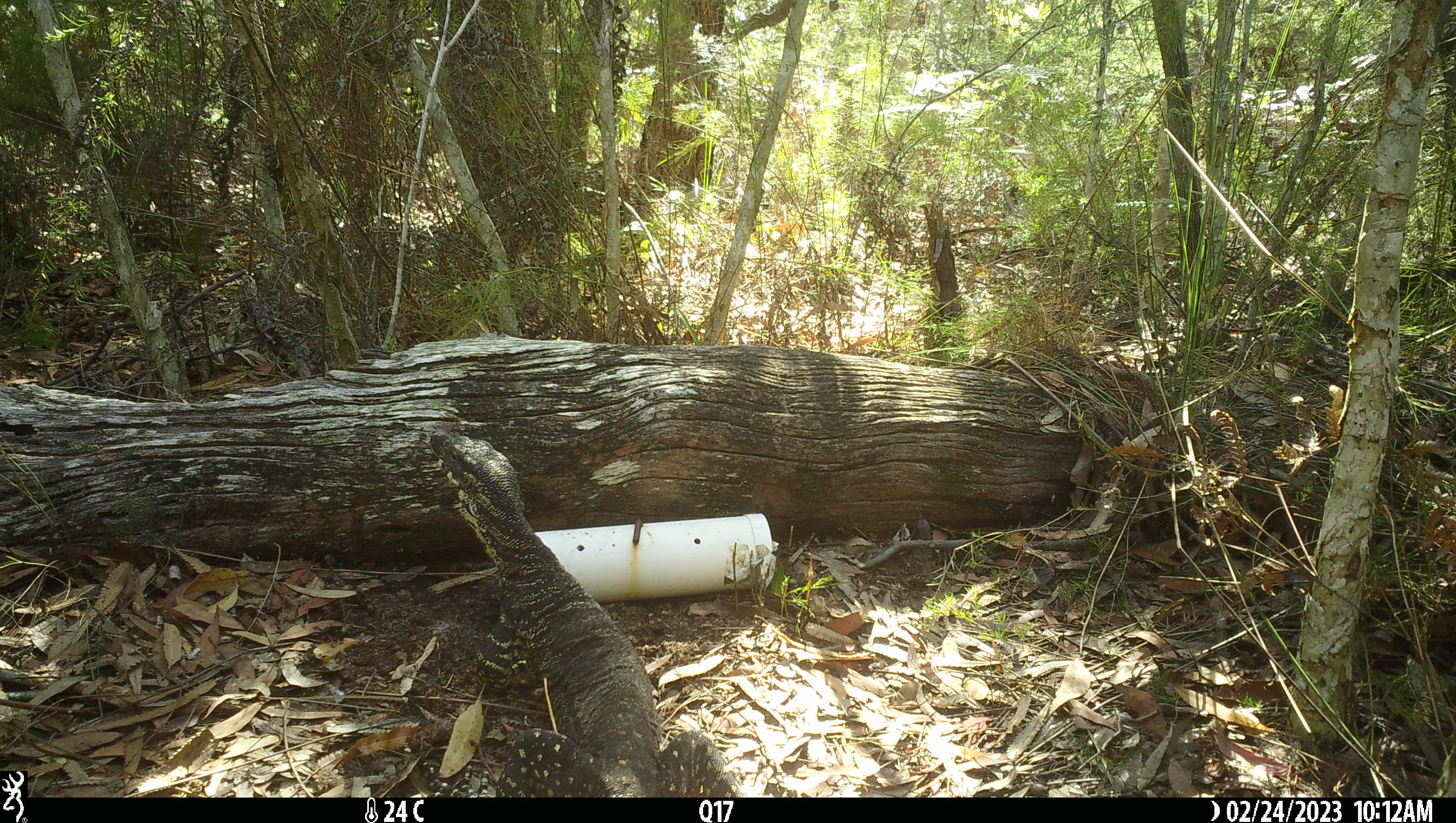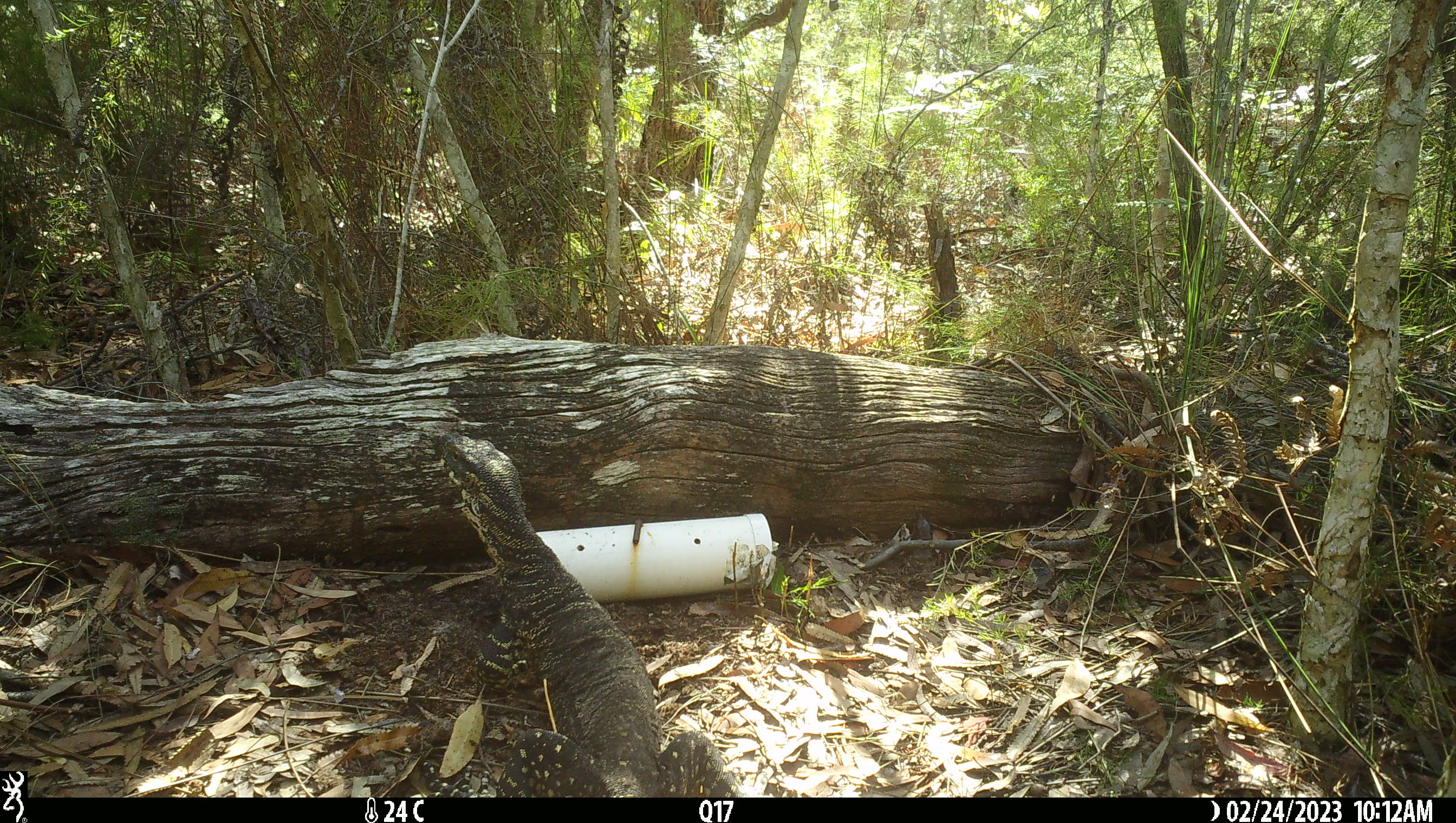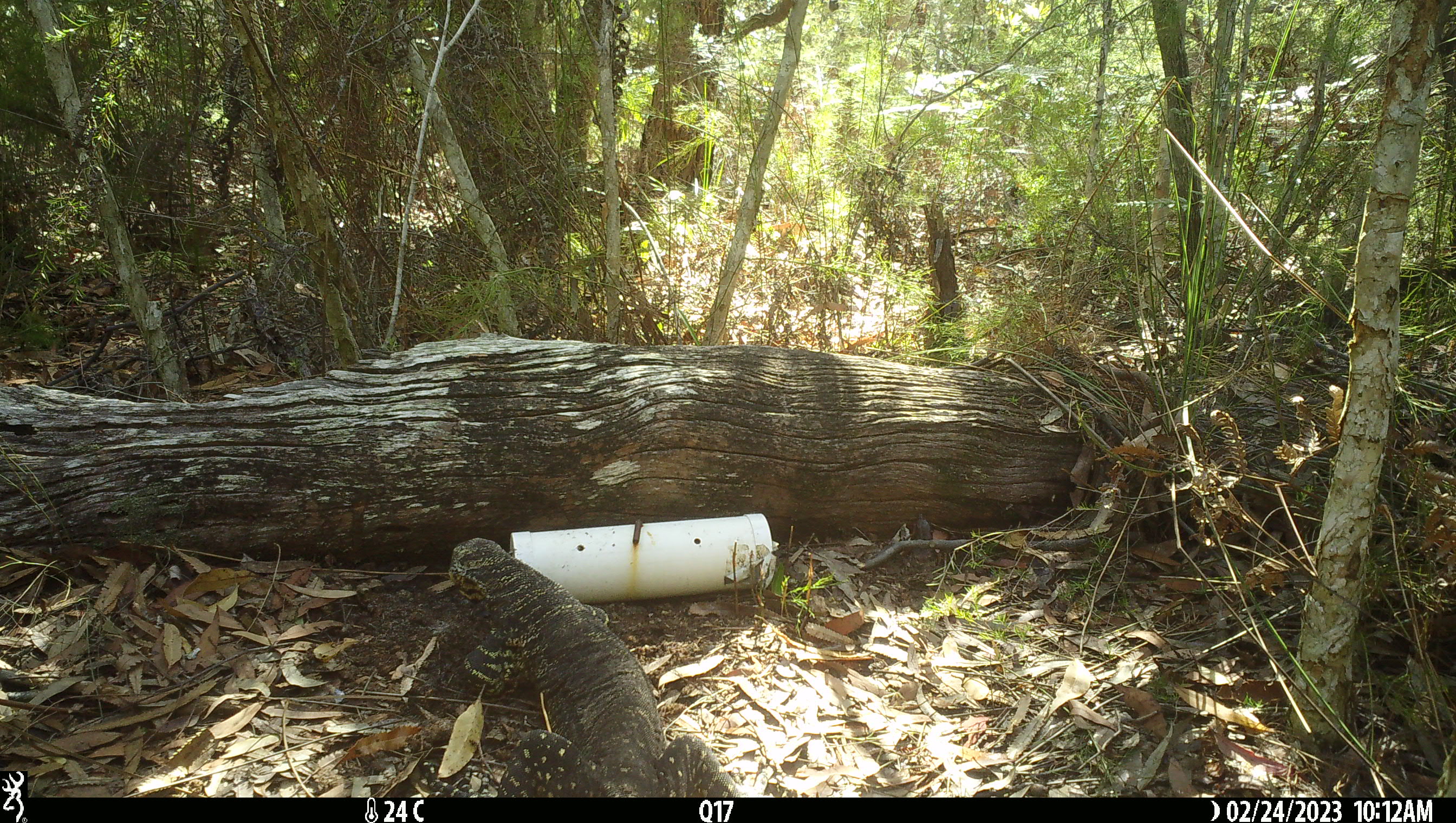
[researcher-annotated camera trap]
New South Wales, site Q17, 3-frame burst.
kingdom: Animalia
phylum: Chordata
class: Reptilia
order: Squamata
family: Varanidae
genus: Varanus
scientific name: Varanus varius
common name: lace monitor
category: goanna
Goanna (lace monitor) (Varanus varius).